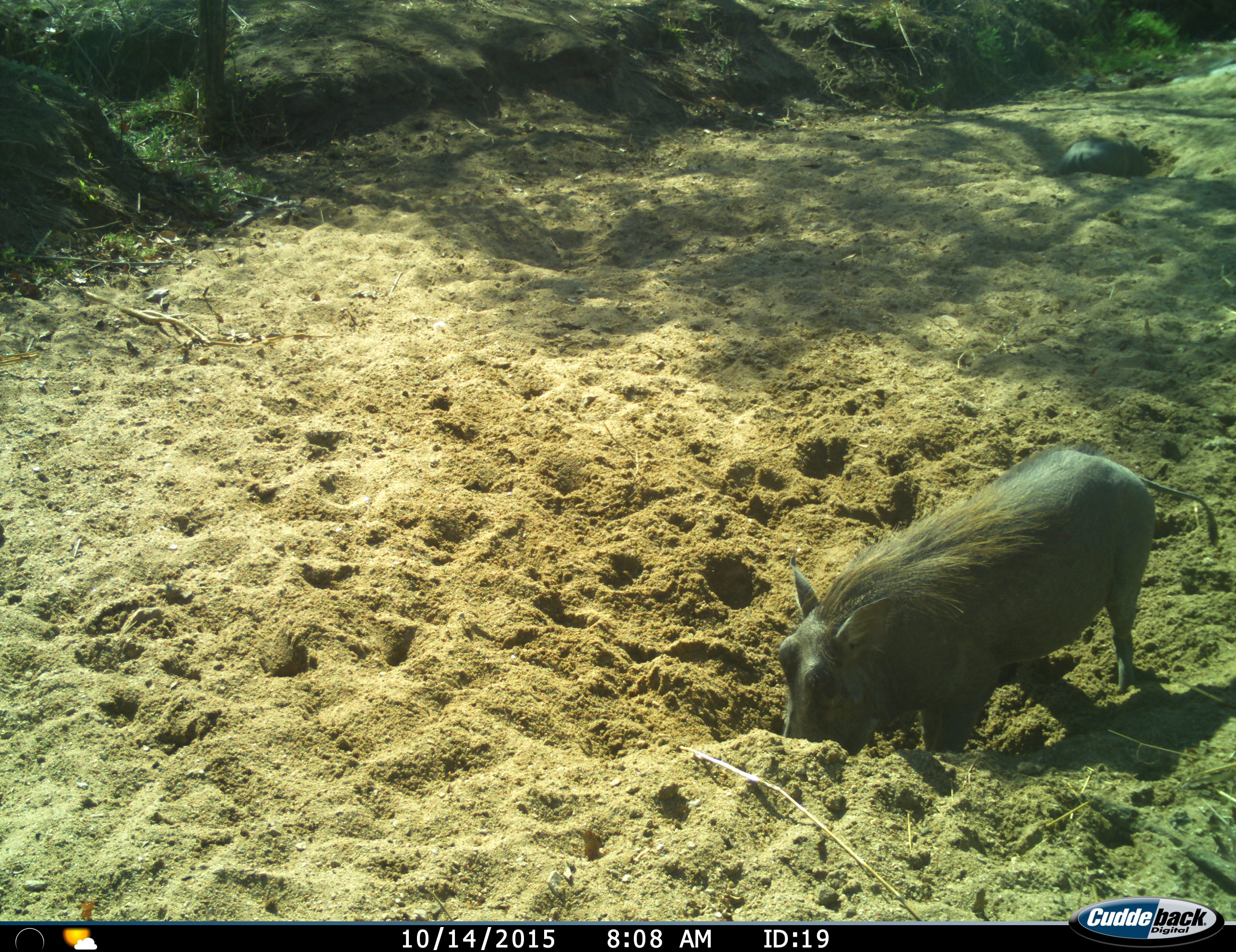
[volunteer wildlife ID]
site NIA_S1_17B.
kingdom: Animalia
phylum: Chordata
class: Mammalia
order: Artiodactyla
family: Suidae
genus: Phacochoerus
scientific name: Phacochoerus africanus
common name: warthog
Warthog (Phacochoerus africanus), count 1. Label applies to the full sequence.